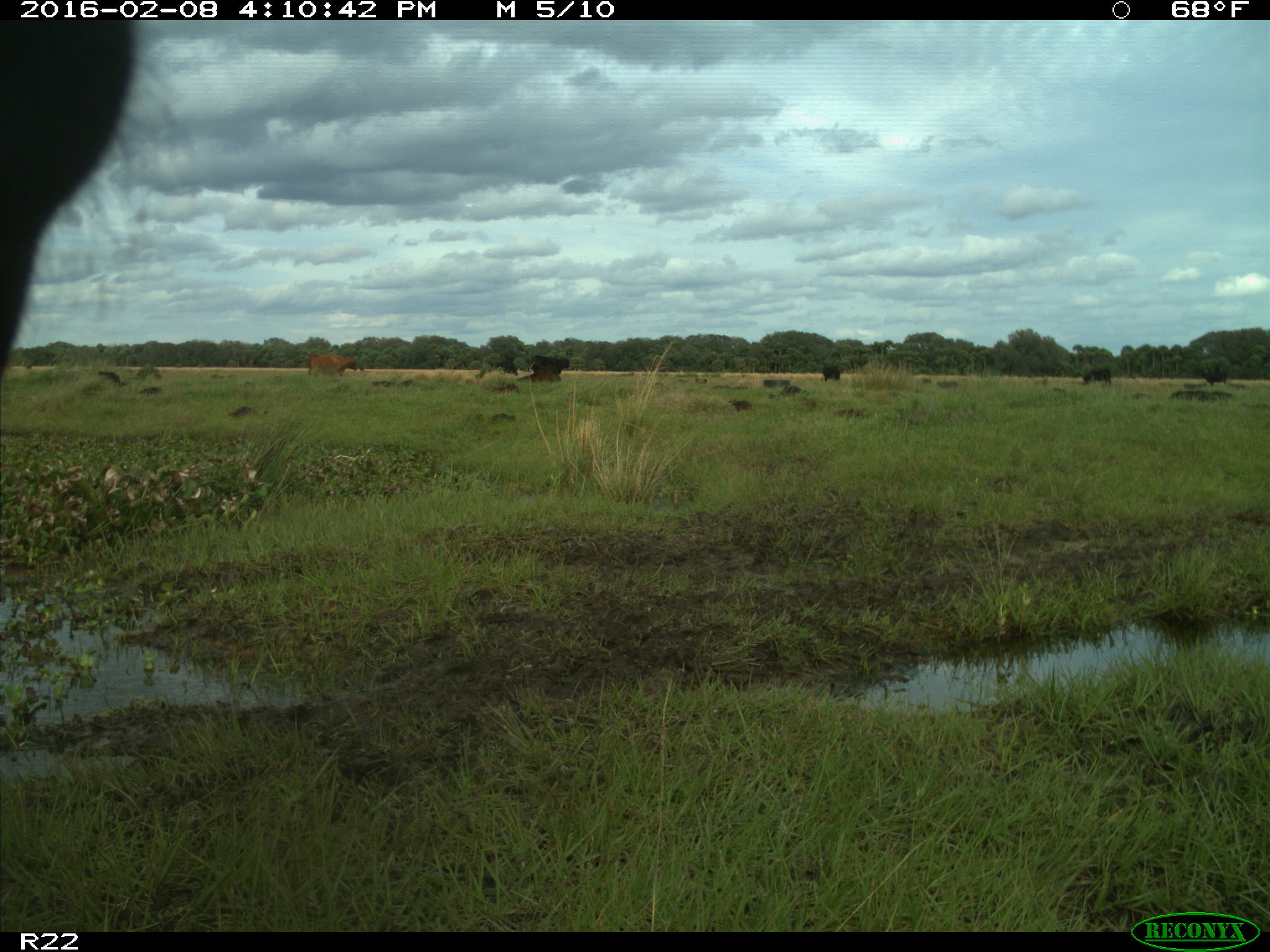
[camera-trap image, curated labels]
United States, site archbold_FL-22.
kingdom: Animalia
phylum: Chordata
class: Mammalia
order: Artiodactyla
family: Bovidae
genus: Bos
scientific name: Bos taurus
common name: domestic cow